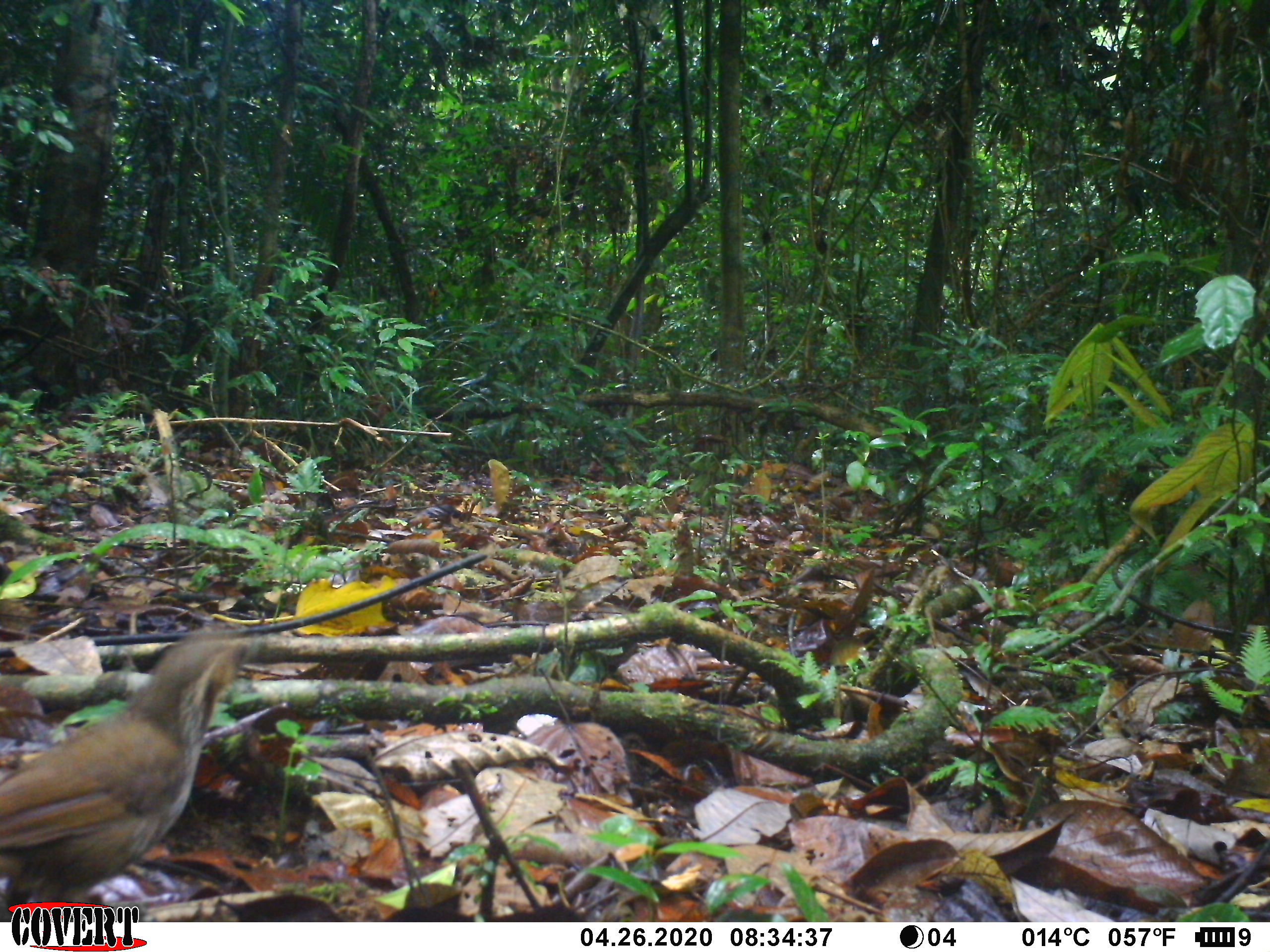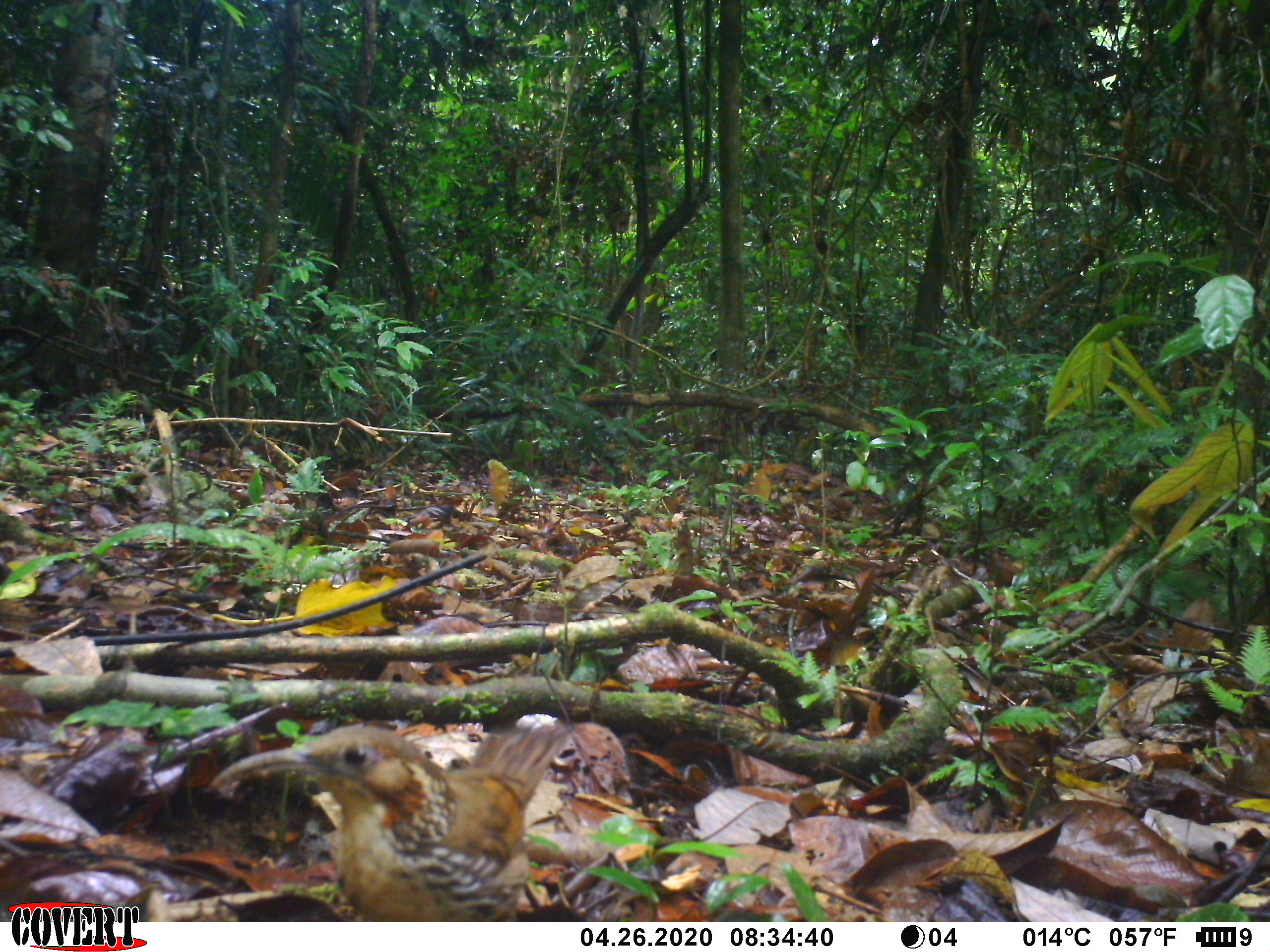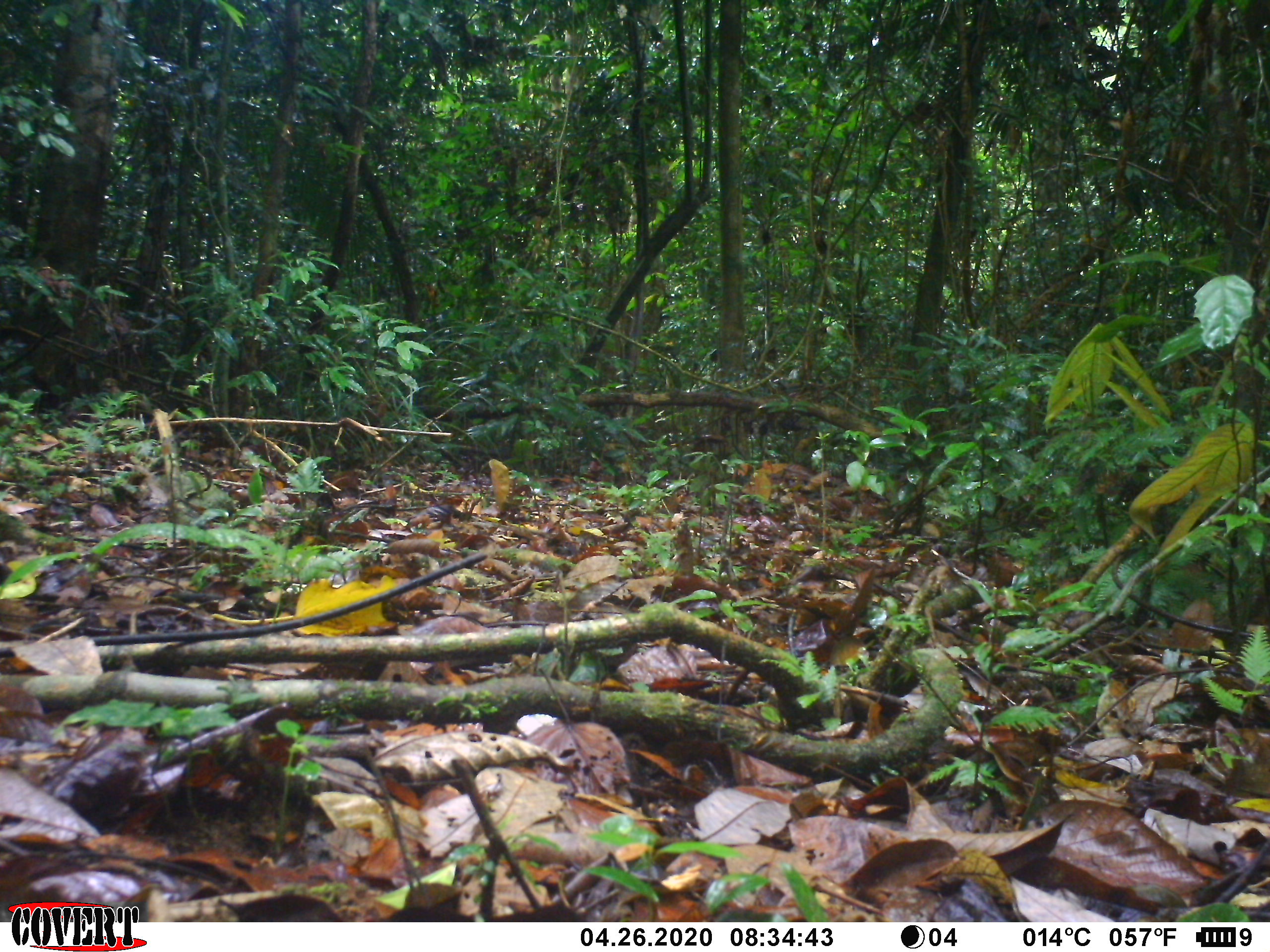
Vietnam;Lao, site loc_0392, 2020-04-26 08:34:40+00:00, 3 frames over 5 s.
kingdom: Animalia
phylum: Chordata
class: Aves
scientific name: Aves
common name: bird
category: unidentified bird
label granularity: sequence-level